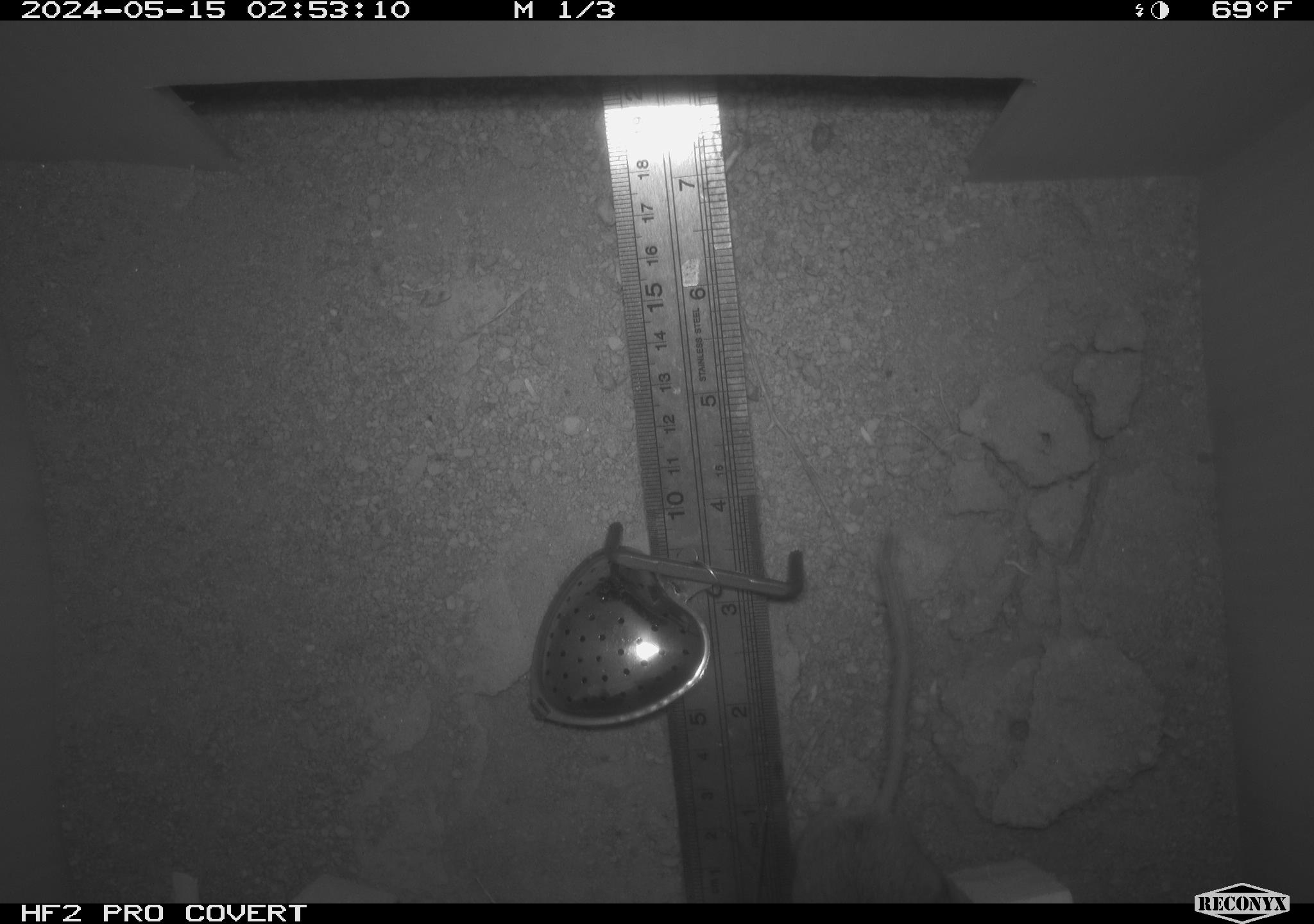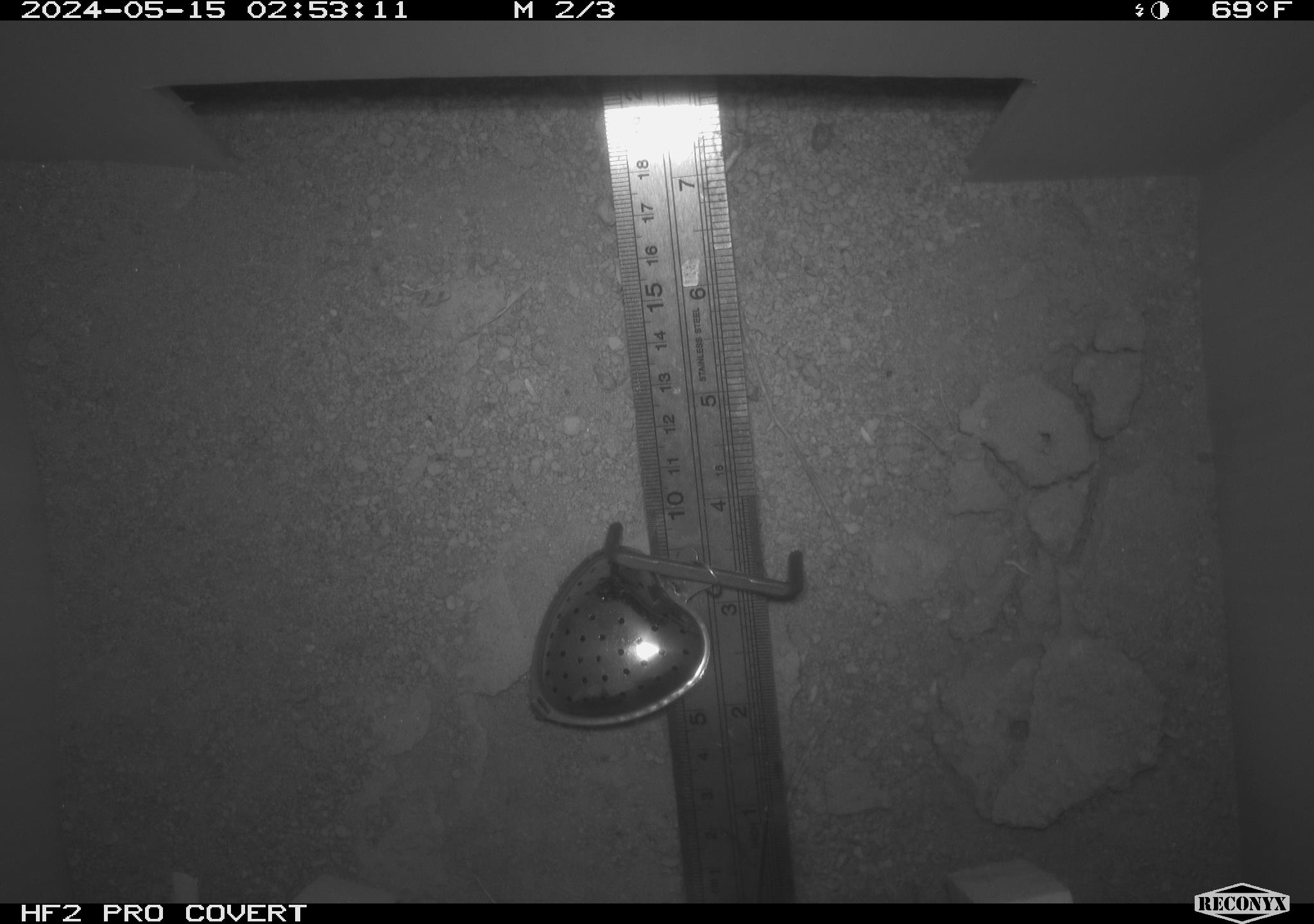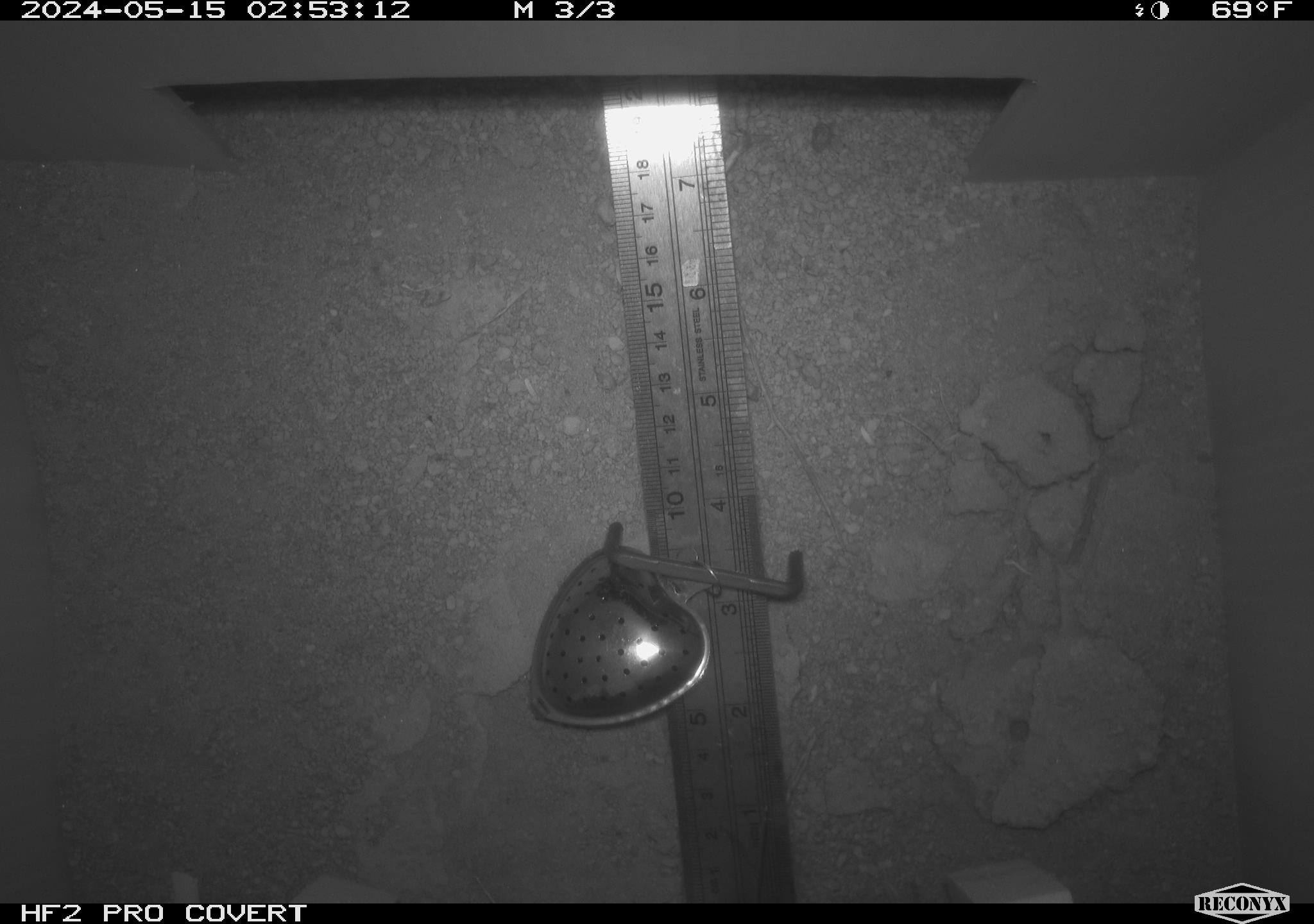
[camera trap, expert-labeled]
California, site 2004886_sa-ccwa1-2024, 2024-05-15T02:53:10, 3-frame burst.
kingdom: Animalia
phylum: Chordata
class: Mammalia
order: Rodentia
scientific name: Rodentia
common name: mouse species